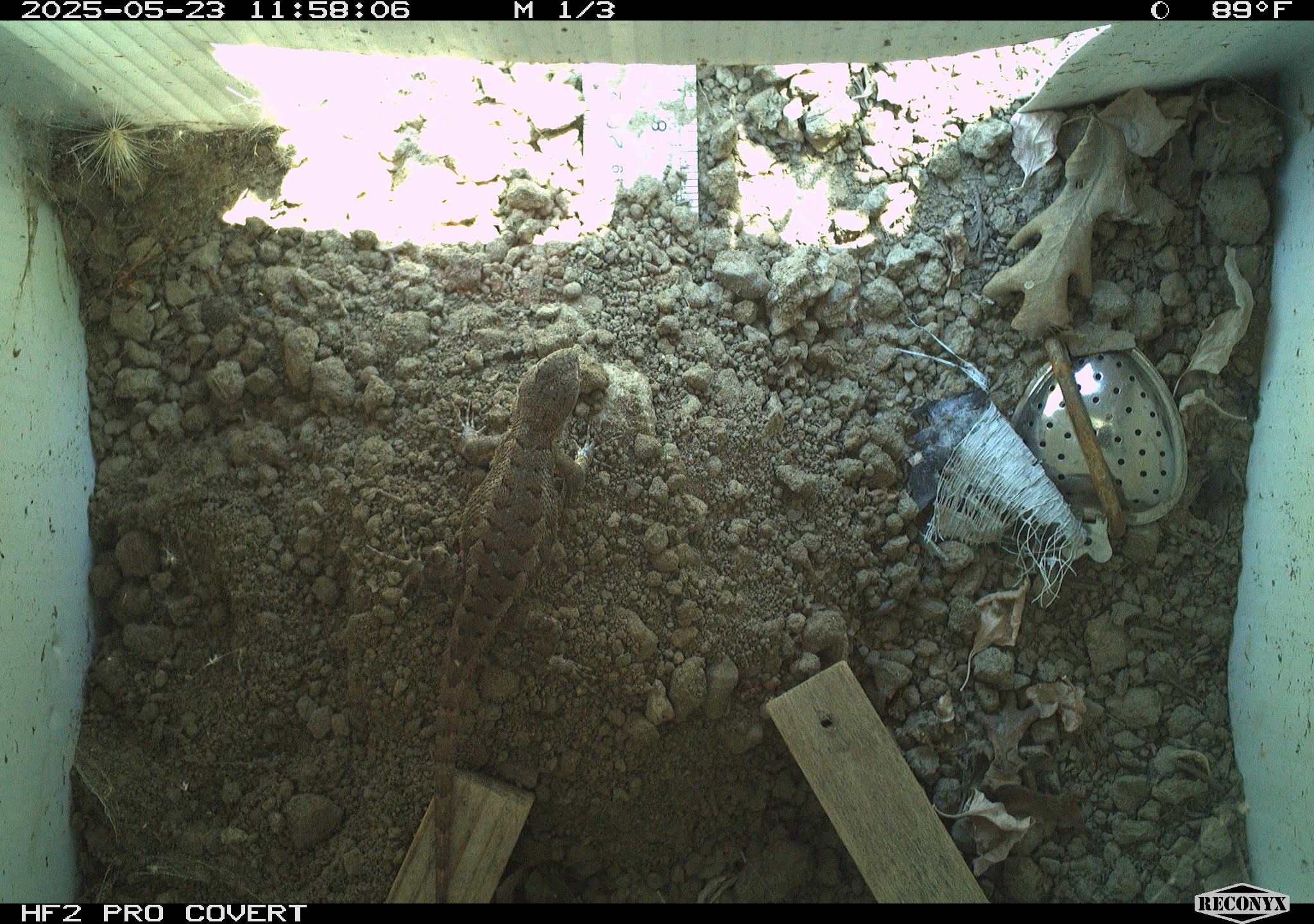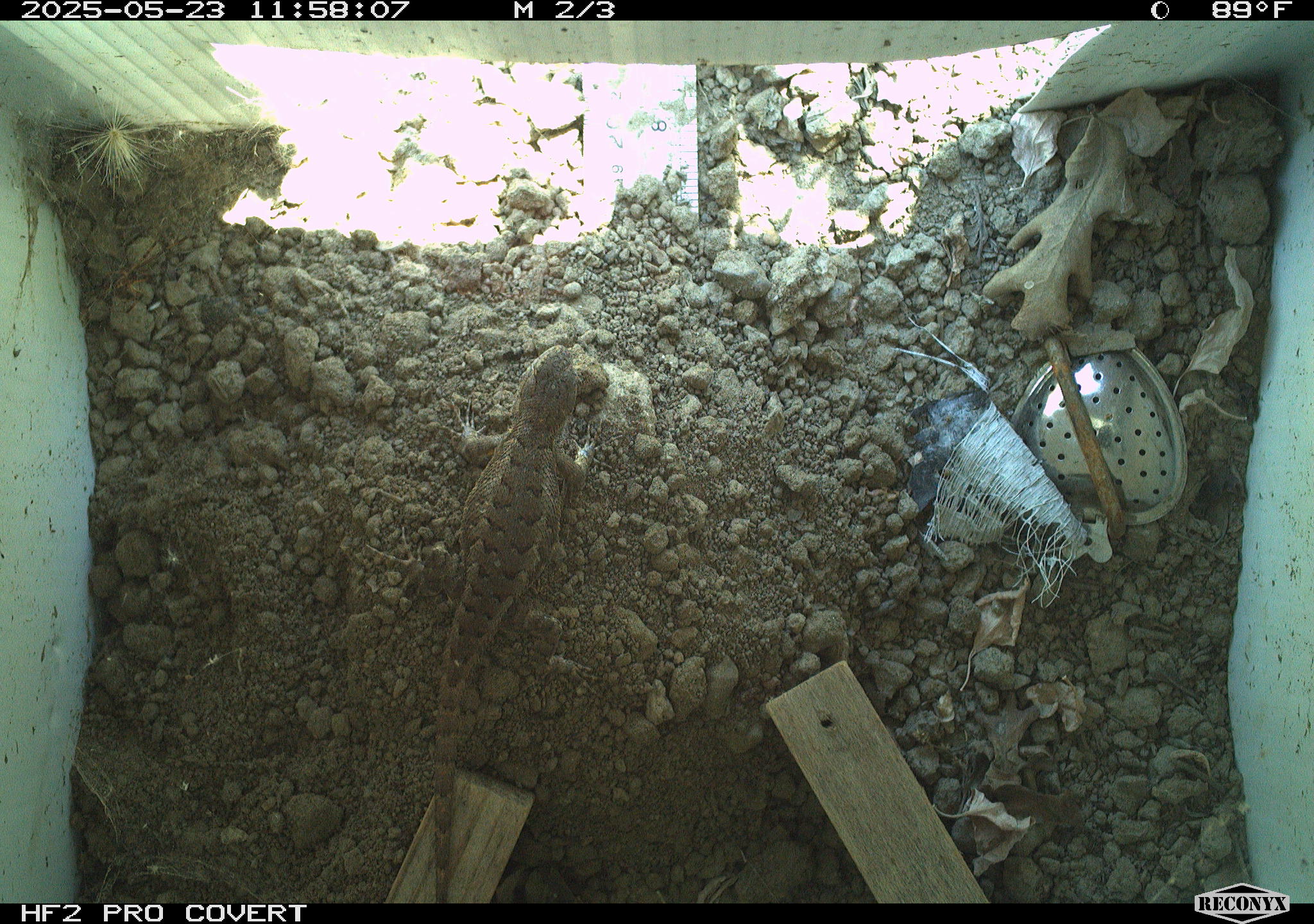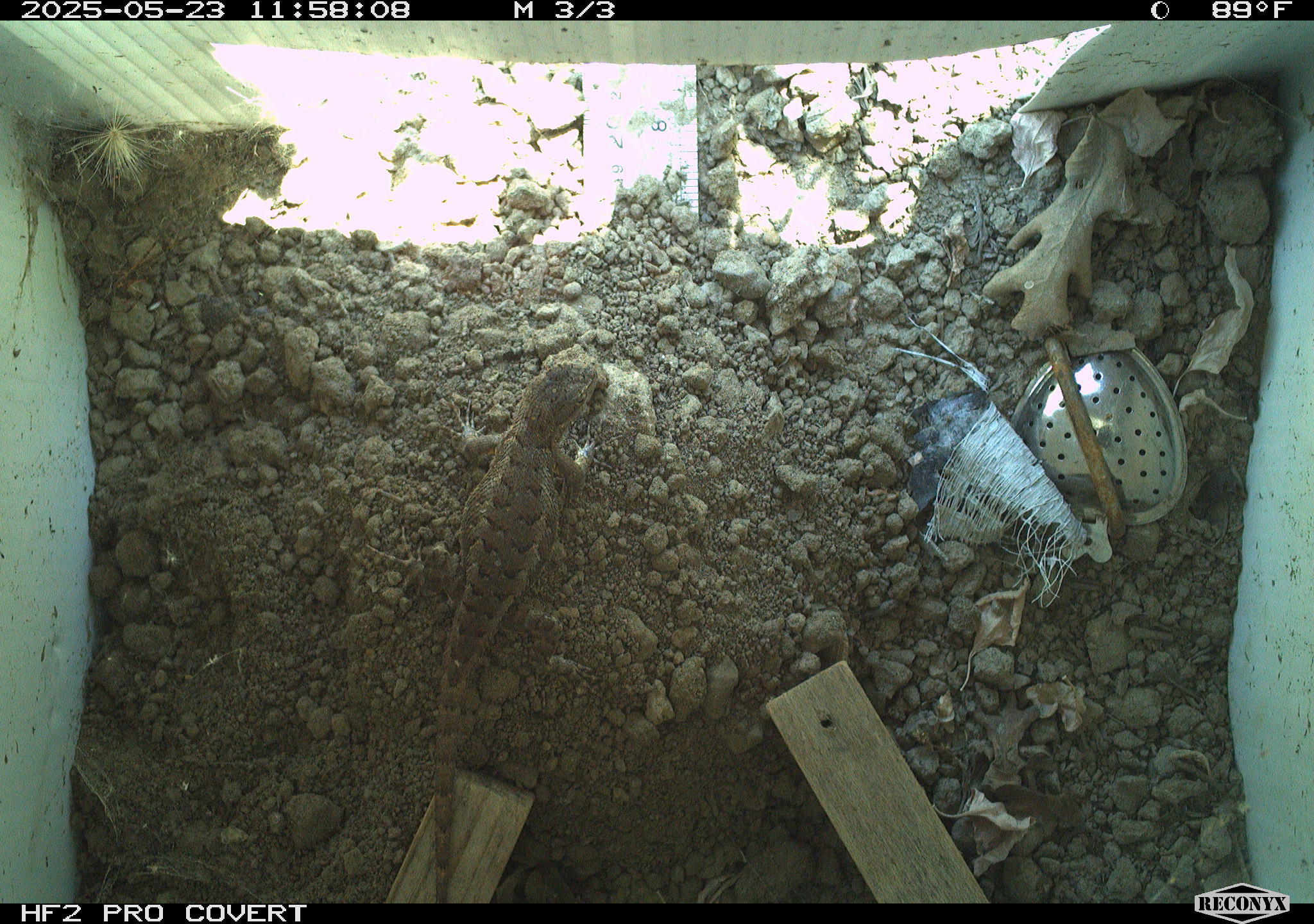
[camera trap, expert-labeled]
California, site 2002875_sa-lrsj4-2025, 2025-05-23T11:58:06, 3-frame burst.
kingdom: Animalia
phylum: Chordata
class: Reptilia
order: Squamata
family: Phrynosomatidae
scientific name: Phrynosomatidae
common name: north american spiny lizards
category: sceloporus/uta species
Sceloporus/uta species (north american spiny lizards) (Phrynosomatidae).